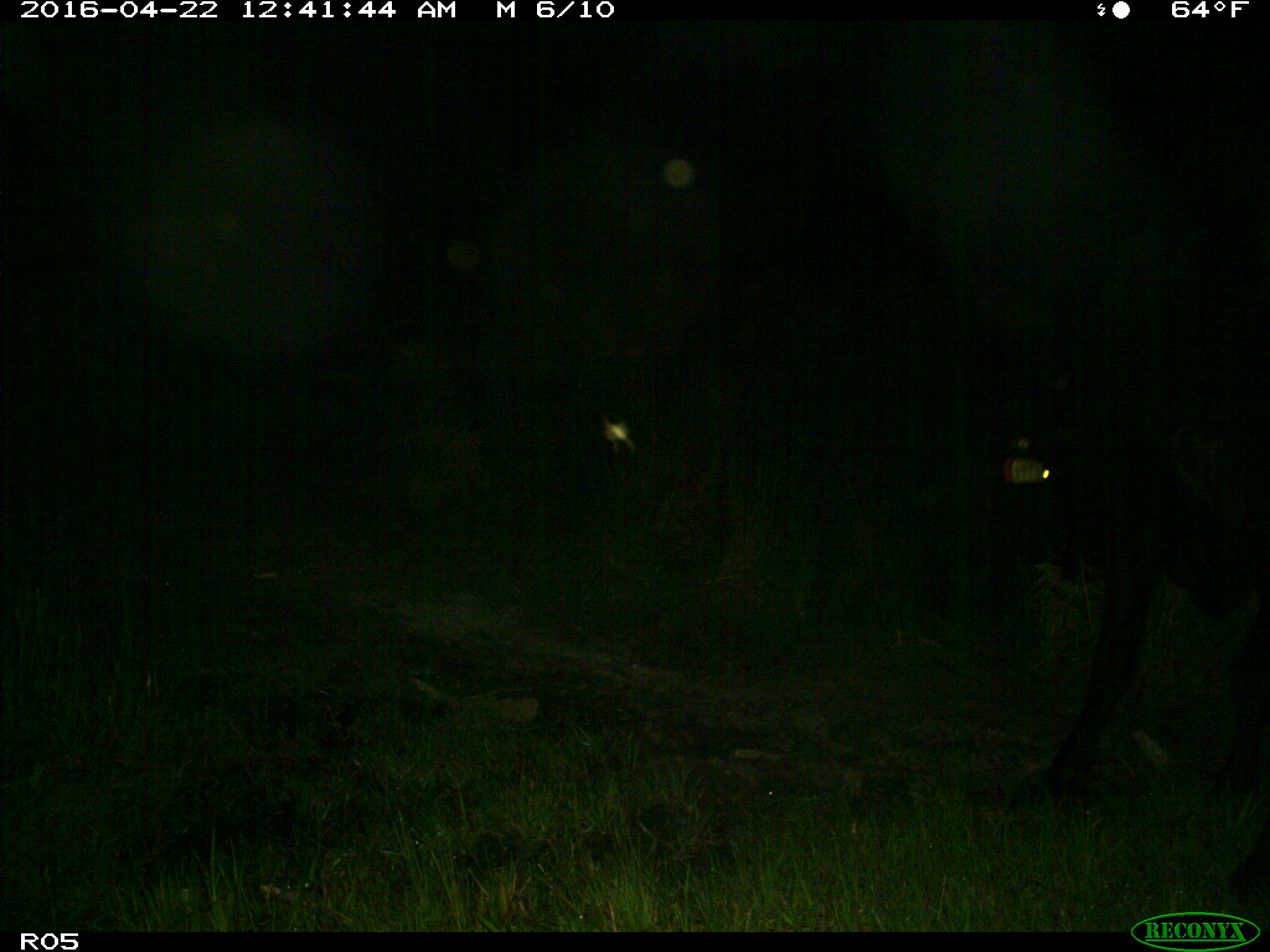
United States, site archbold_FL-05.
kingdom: Animalia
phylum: Chordata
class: Mammalia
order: Artiodactyla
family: Bovidae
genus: Bos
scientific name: Bos taurus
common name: domestic cow